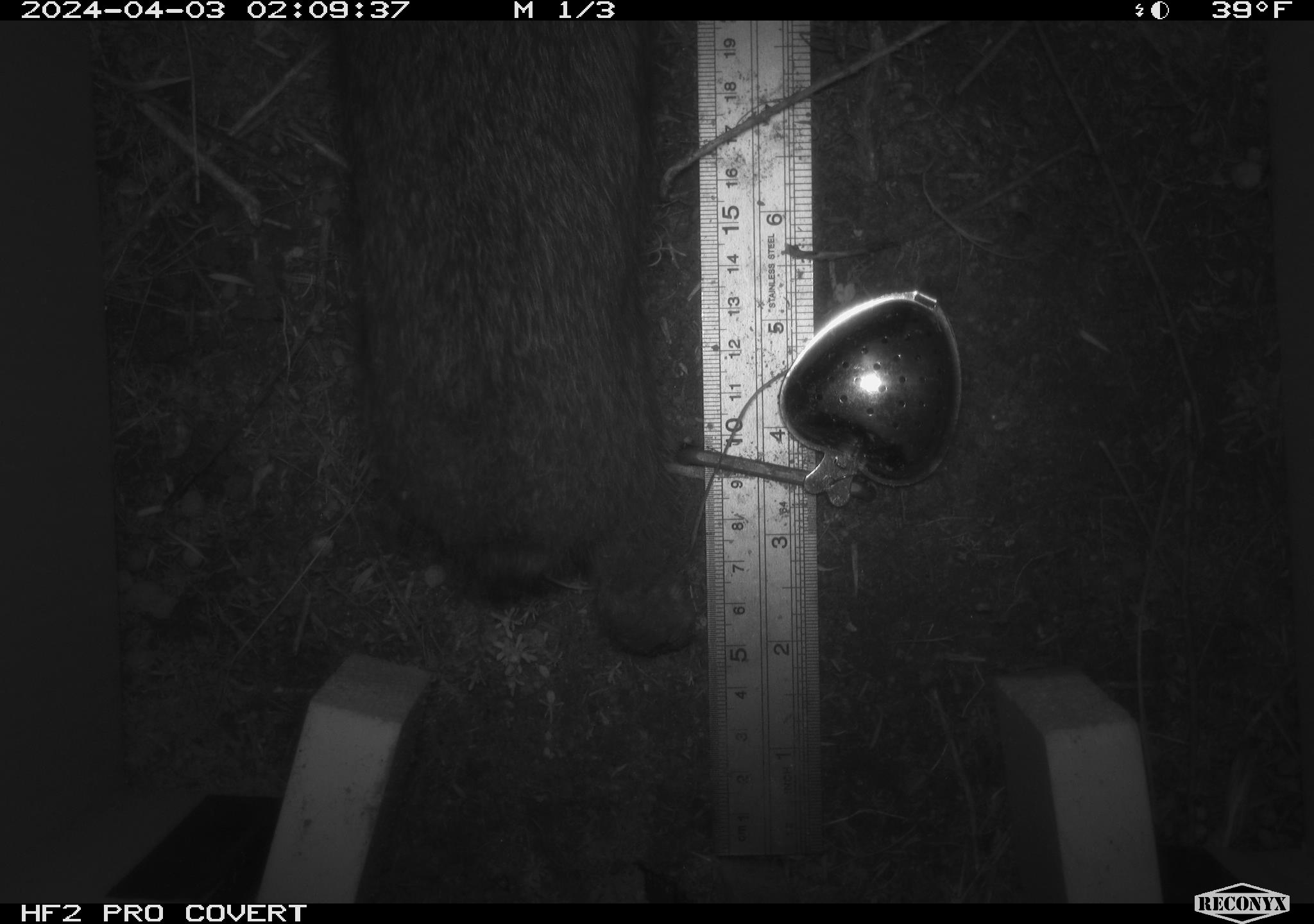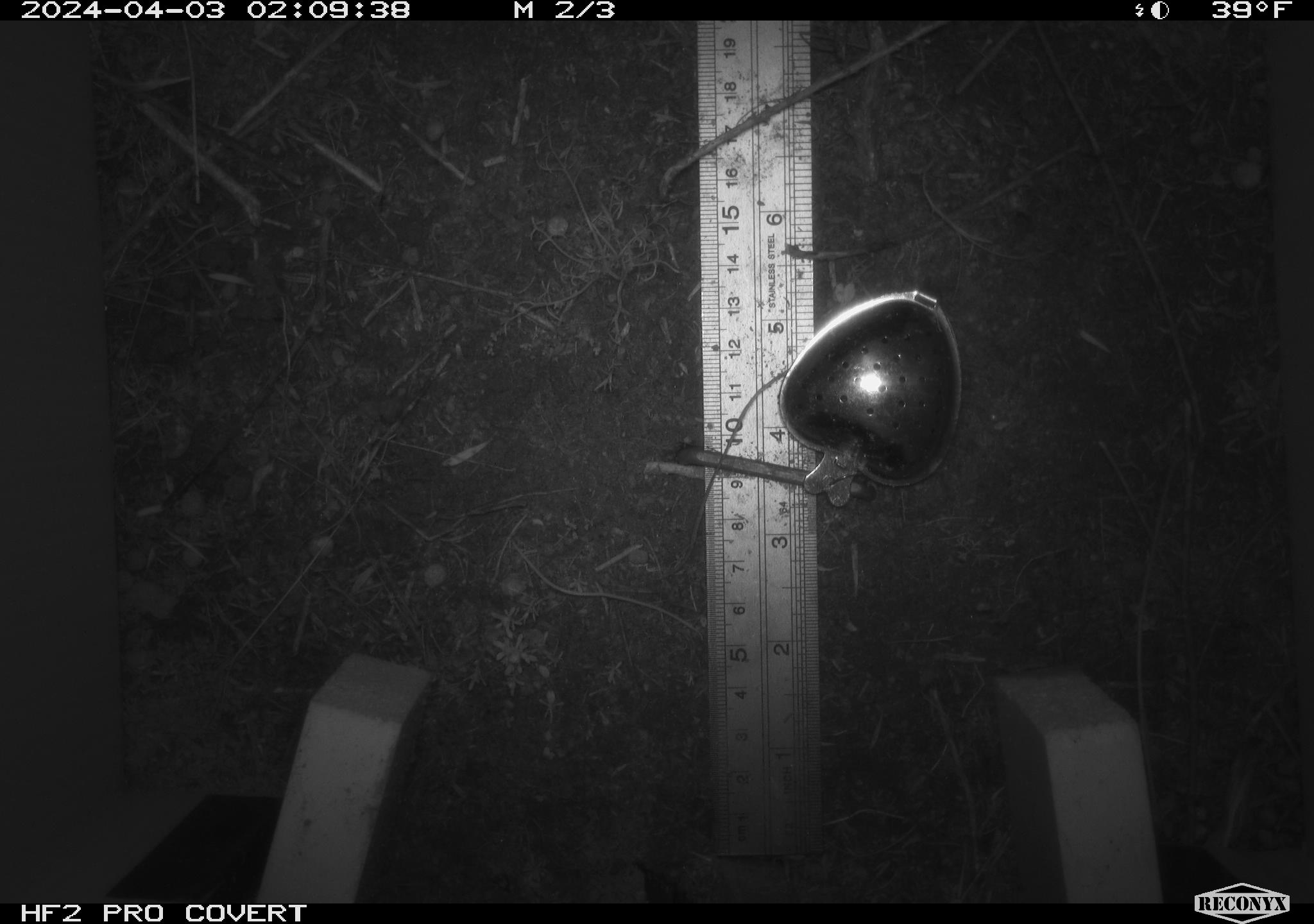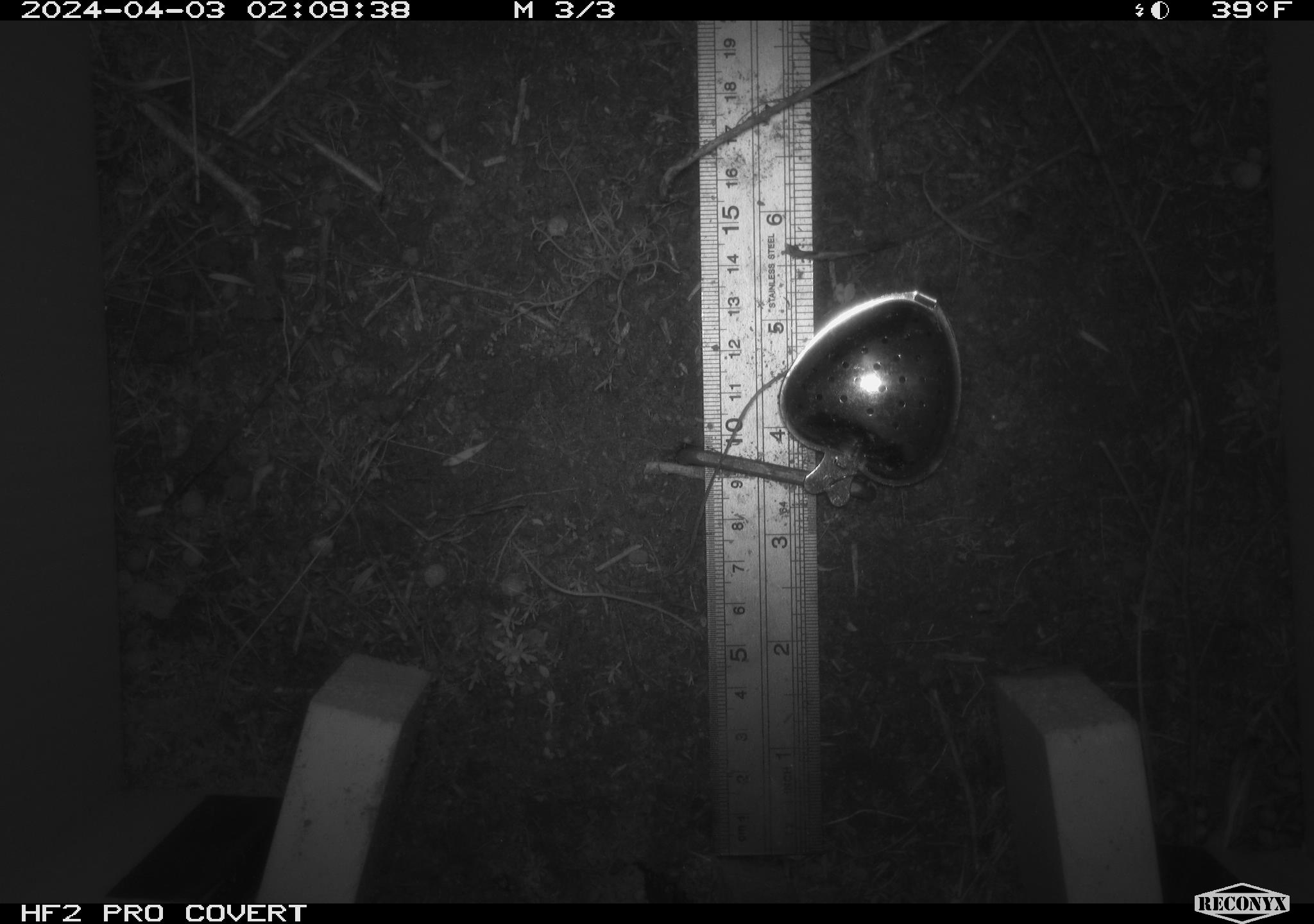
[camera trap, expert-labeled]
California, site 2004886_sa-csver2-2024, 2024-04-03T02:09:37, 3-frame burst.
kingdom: Animalia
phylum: Chordata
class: Mammalia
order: Lagomorpha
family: Leporidae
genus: Sylvilagus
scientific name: Sylvilagus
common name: cottontail rabbits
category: sylvilagus species